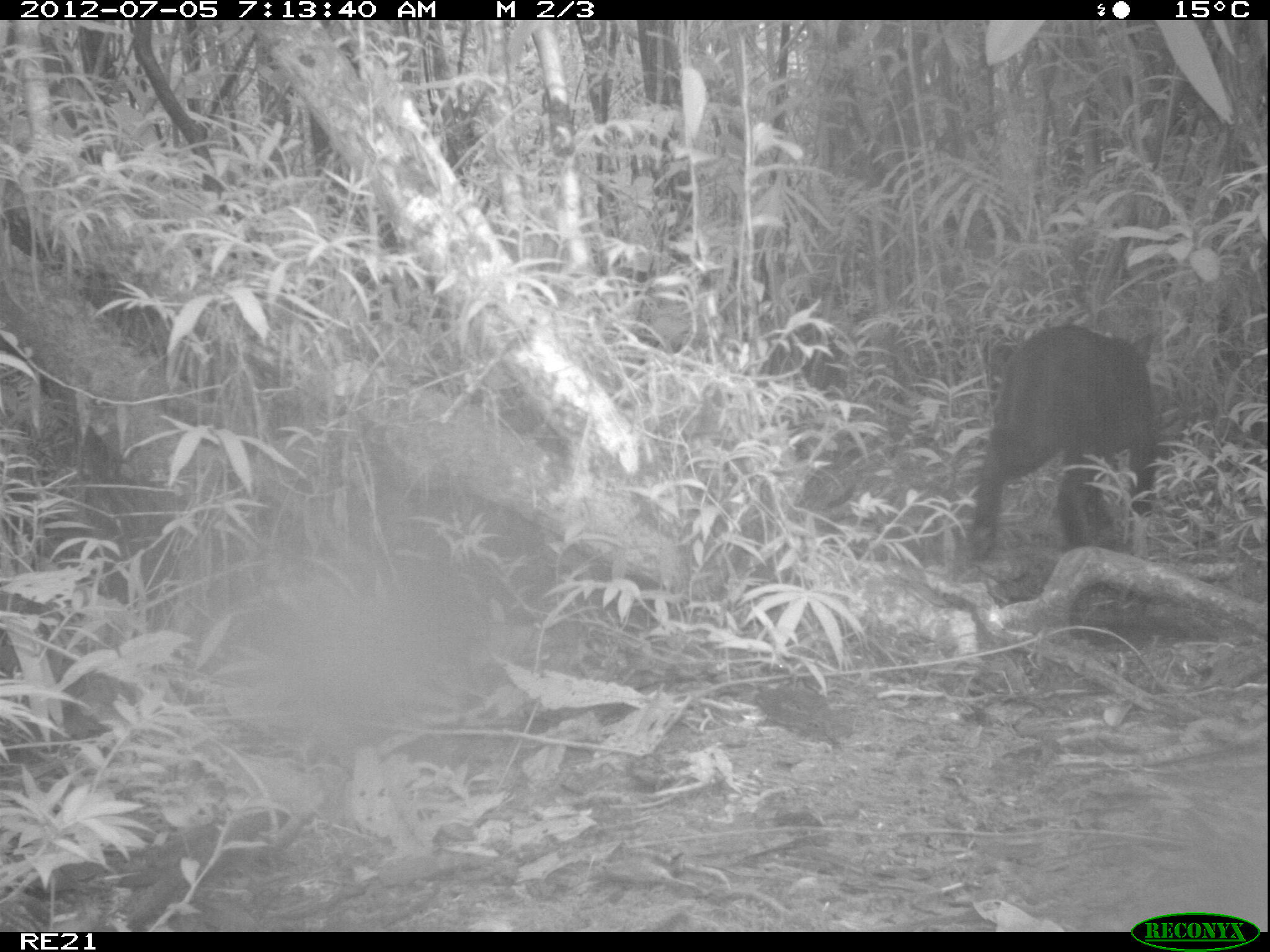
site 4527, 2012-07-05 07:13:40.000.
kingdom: Animalia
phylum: Chordata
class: Mammalia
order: Carnivora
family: Felidae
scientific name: Felidae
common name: felids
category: felis sp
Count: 1.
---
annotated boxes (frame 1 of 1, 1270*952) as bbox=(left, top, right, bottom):
felis sp: bbox=(962, 324, 1163, 565)